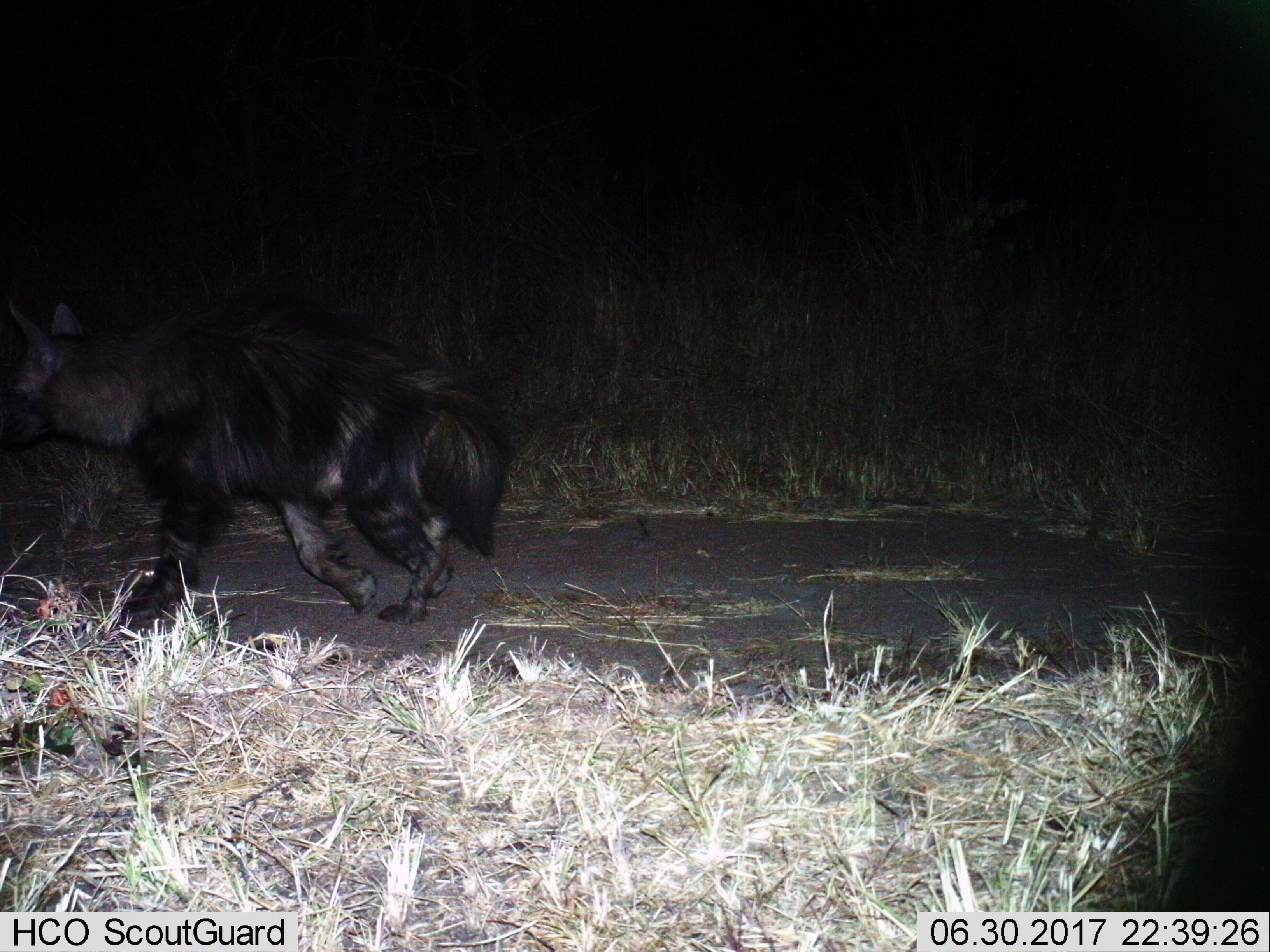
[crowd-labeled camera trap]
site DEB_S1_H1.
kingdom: Animalia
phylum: Chordata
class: Mammalia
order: Carnivora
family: Hyaenidae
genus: Parahyaena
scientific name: Parahyaena brunnea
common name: brown hyena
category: hyenabrown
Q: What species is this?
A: Hyenabrown (brown hyena) (Parahyaena brunnea).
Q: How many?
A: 1.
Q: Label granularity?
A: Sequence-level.